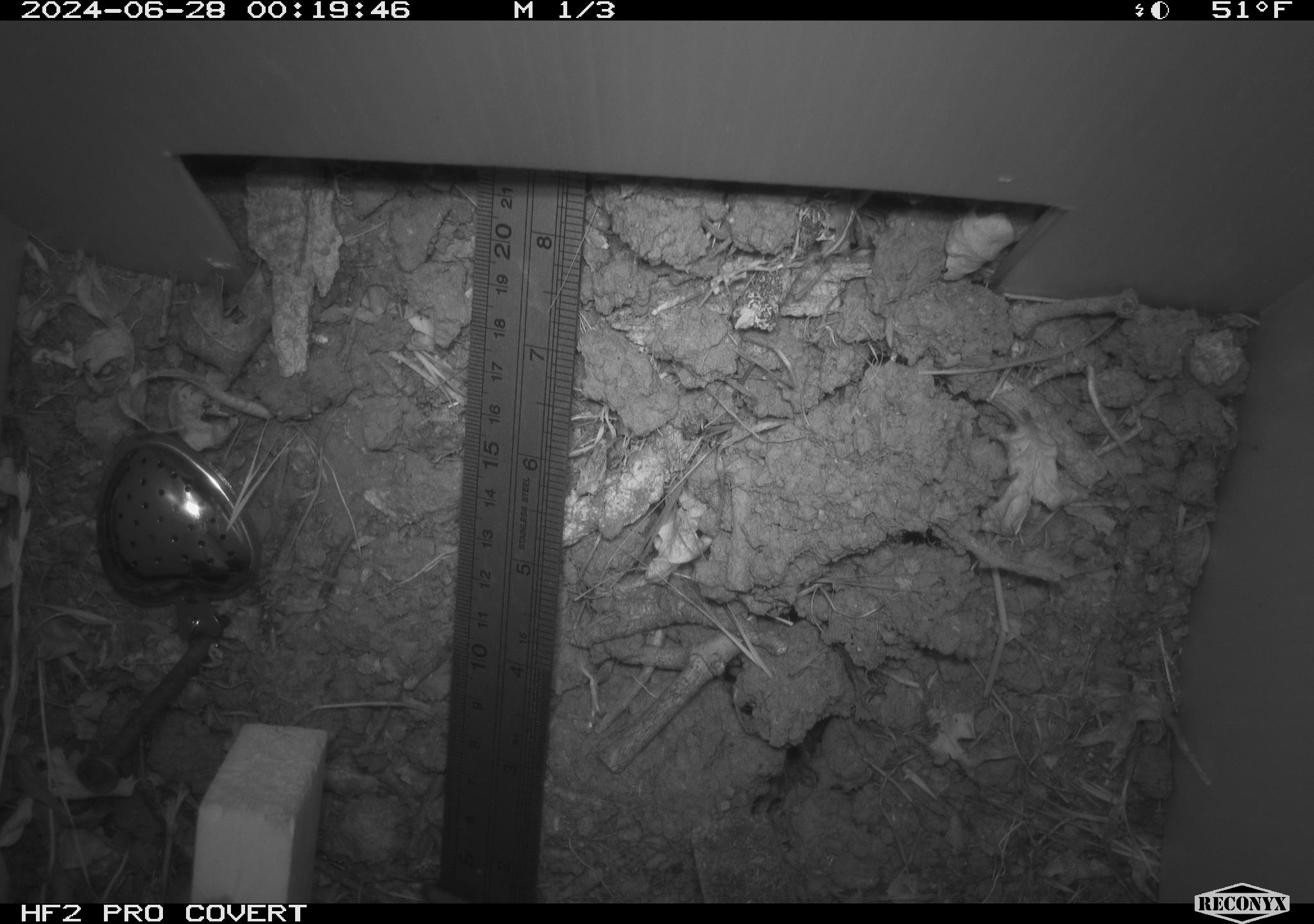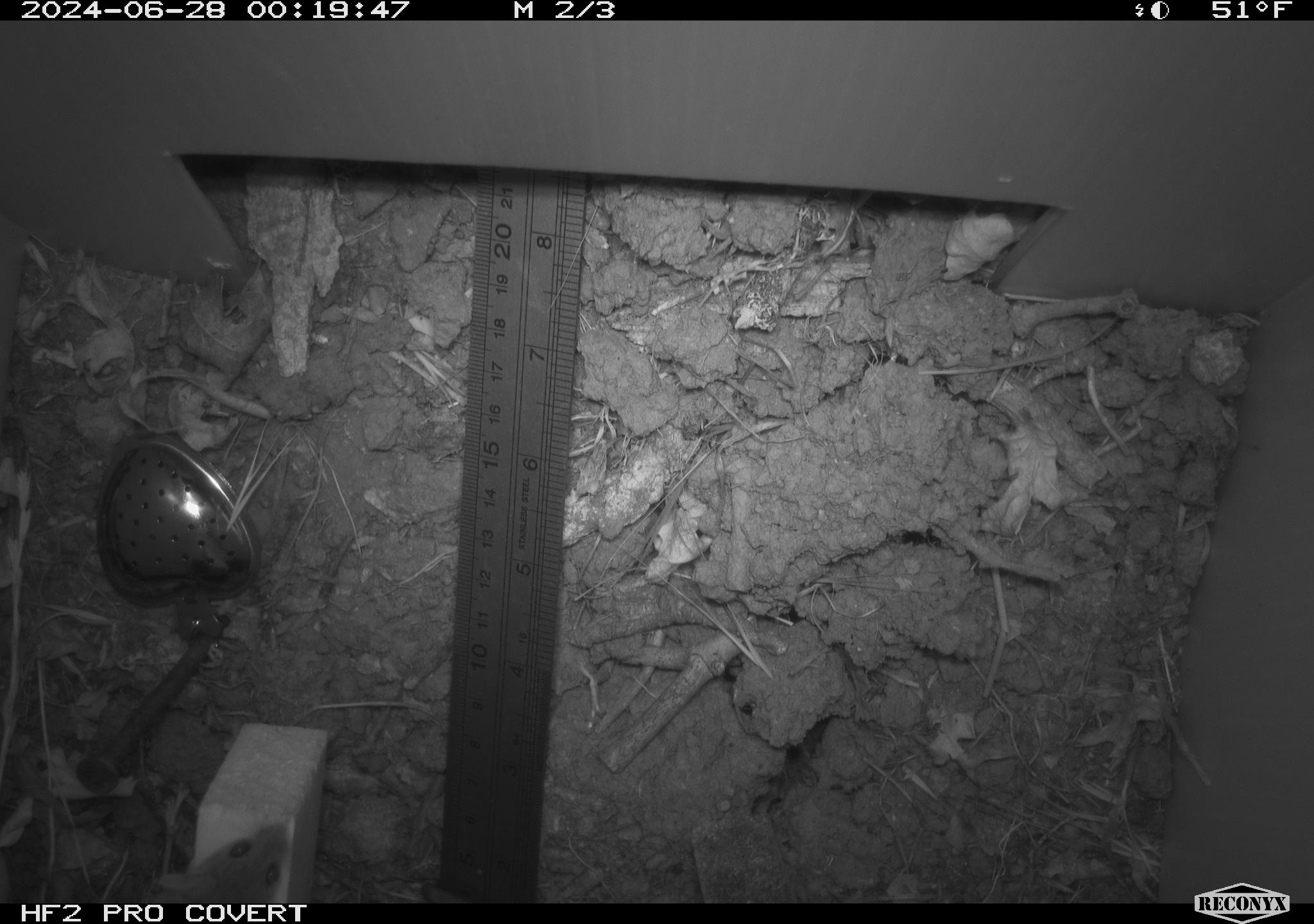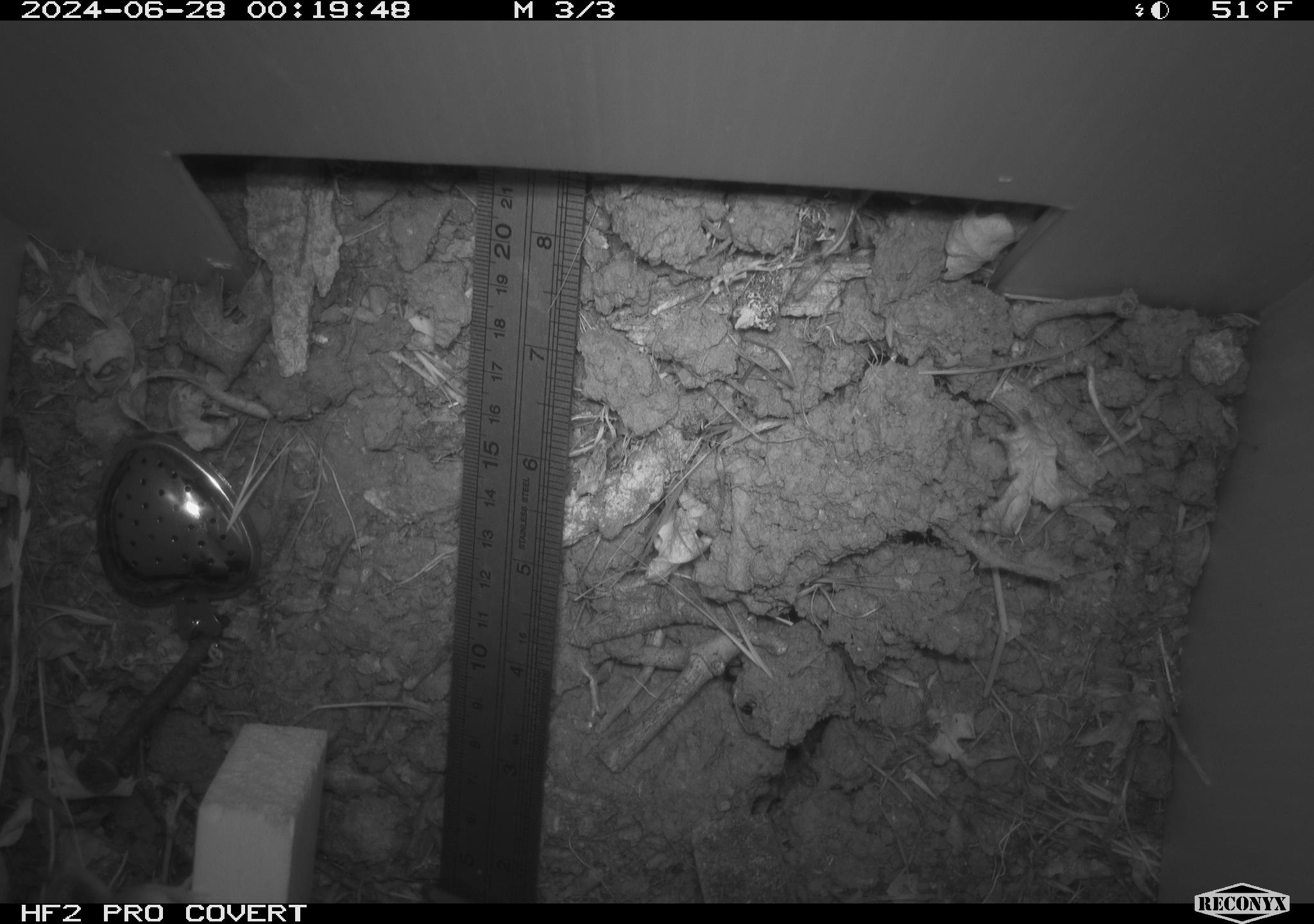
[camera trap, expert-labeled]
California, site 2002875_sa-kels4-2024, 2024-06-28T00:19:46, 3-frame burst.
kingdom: Animalia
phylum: Chordata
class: Mammalia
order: Rodentia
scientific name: Rodentia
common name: rodent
Rodent (Rodentia).